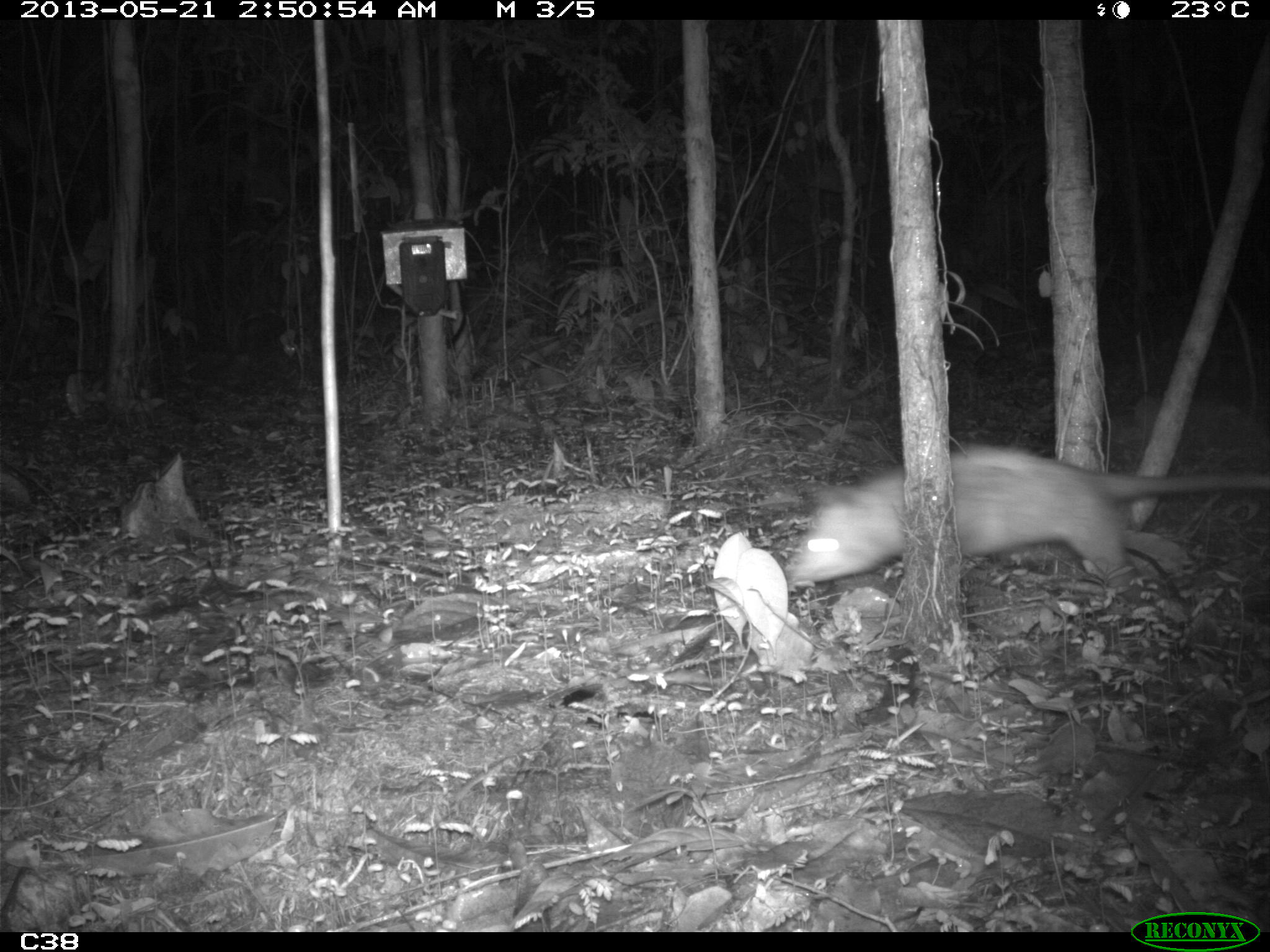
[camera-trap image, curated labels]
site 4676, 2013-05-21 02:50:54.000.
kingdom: Animalia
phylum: Chordata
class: Mammalia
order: Didelphimorphia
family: Didelphidae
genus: Didelphis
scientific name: Didelphis marsupialis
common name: southern opossum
Didelphis marsupialis (southern opossum), count 1, age adult, sex female.